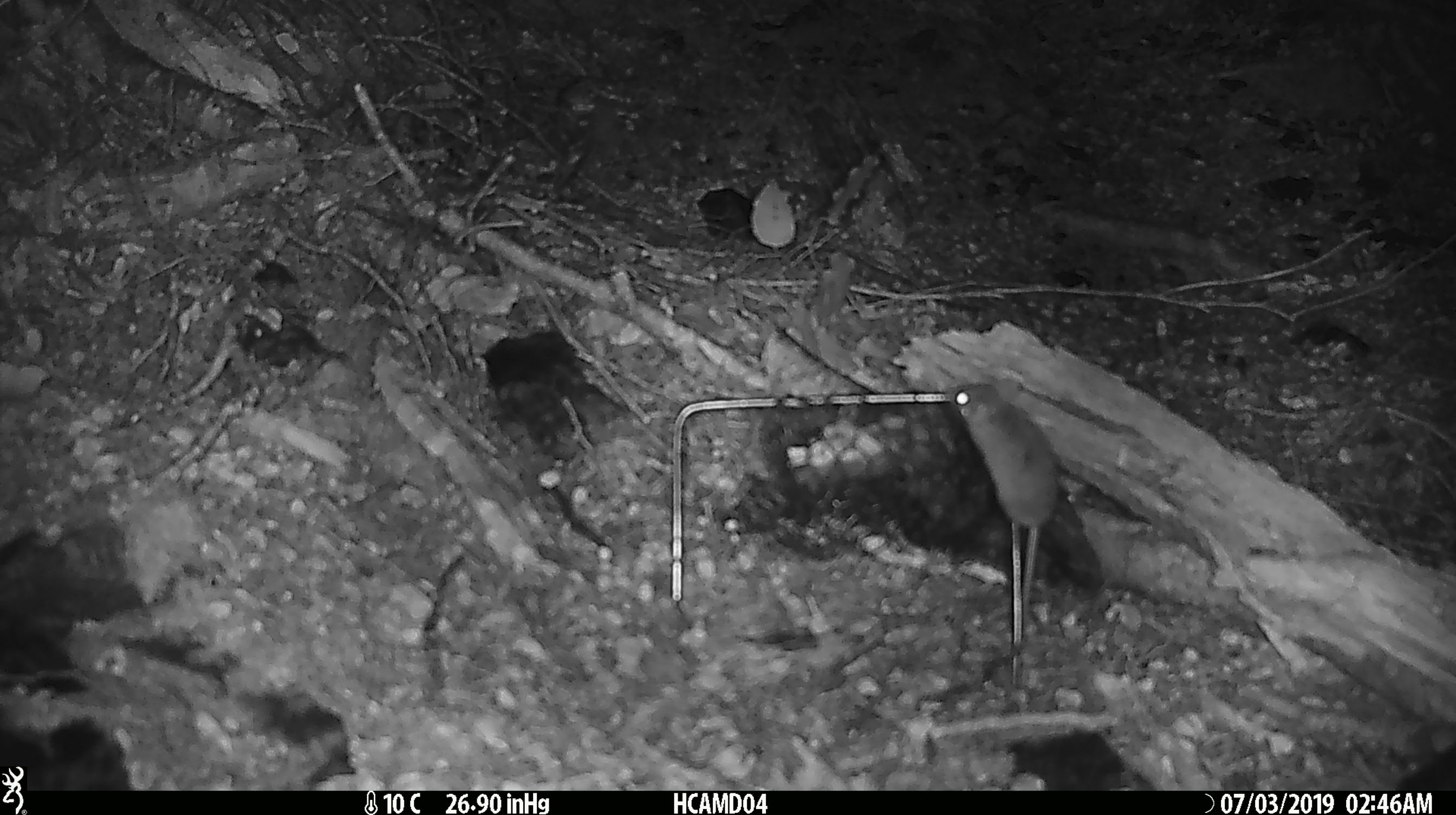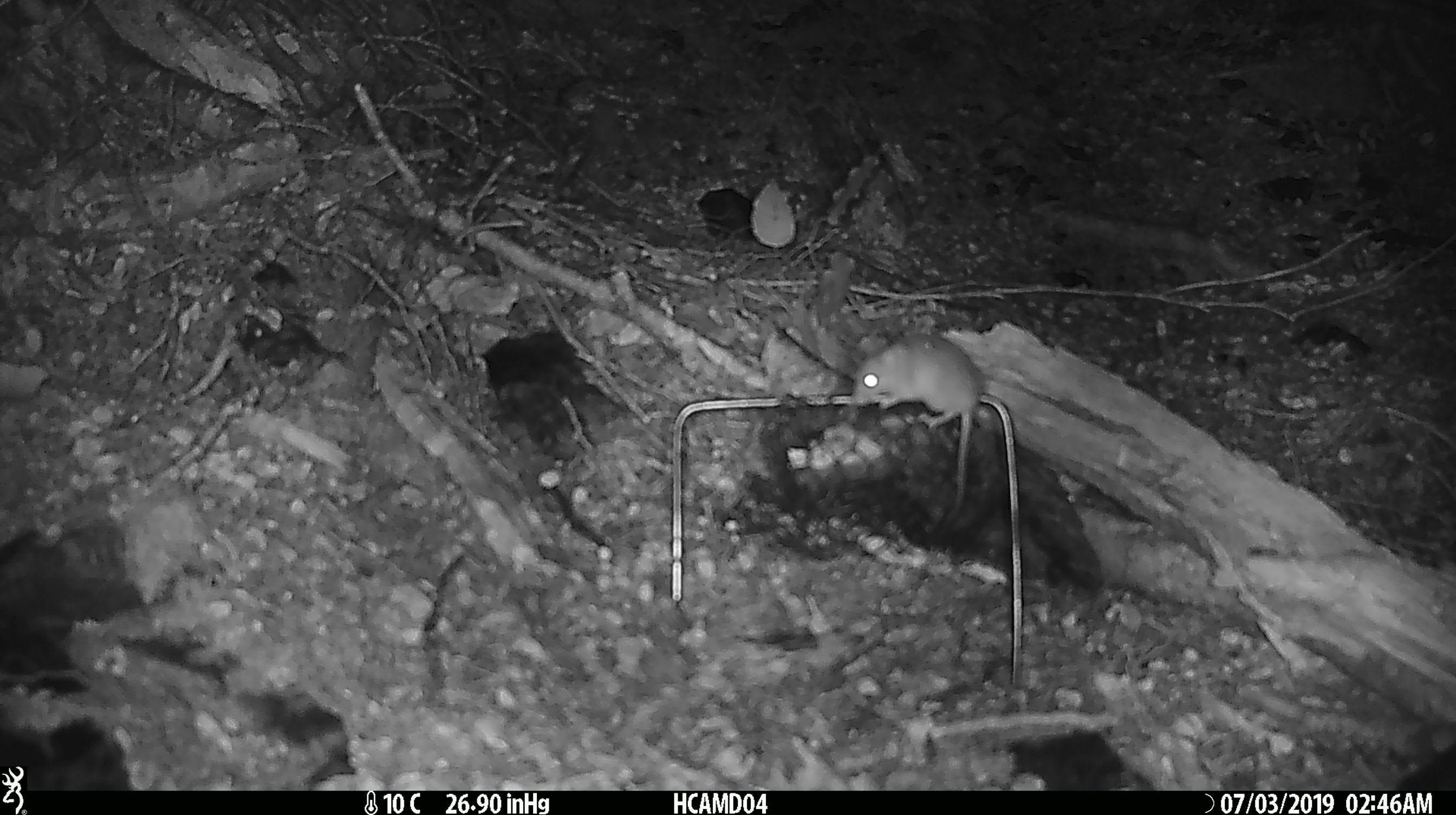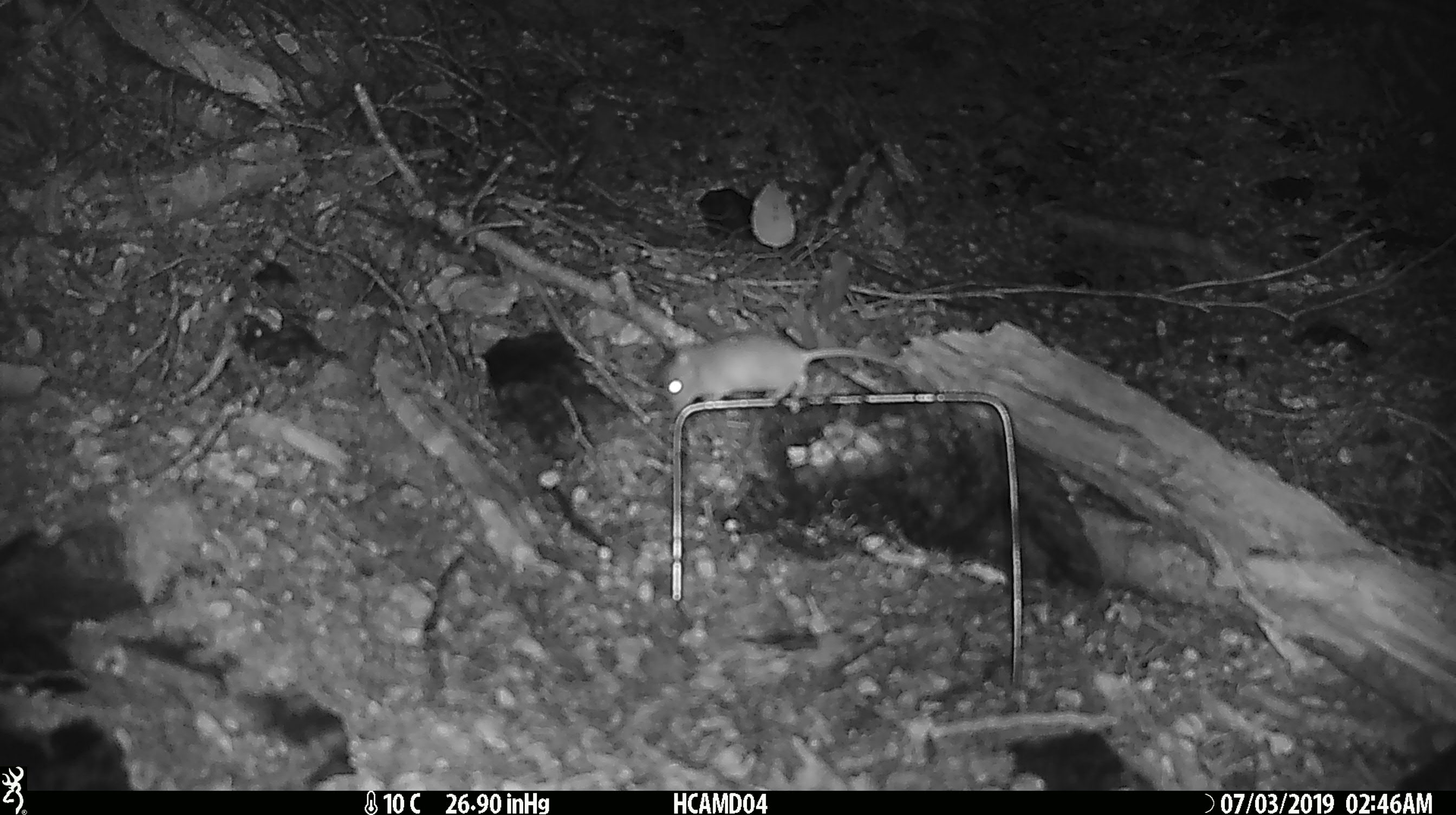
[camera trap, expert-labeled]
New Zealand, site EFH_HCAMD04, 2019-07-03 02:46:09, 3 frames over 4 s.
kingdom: Animalia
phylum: Chordata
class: Mammalia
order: Rodentia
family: Muridae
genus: Mus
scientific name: Mus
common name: mouse